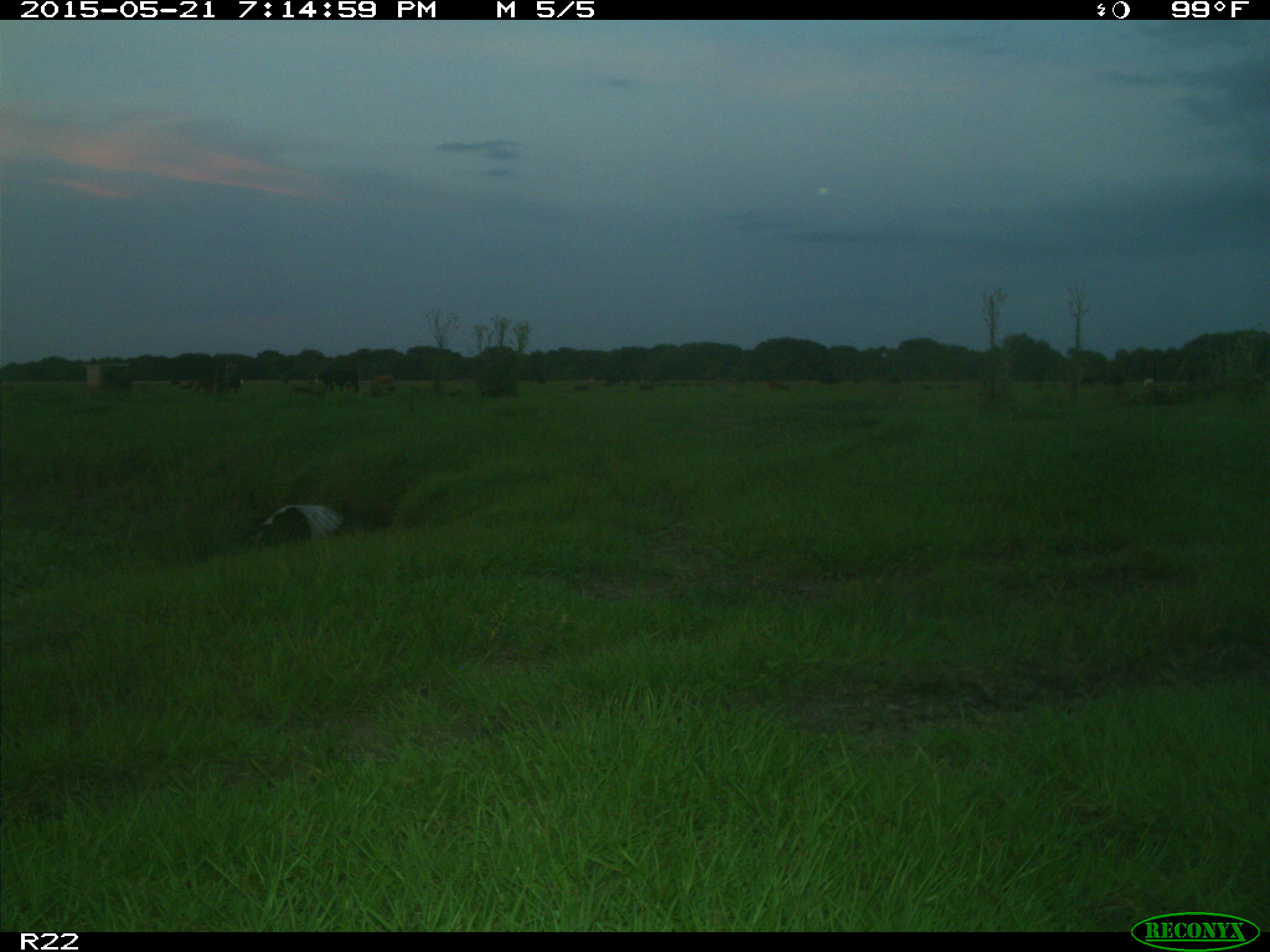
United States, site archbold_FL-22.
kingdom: Animalia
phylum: Chordata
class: Mammalia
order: Artiodactyla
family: Bovidae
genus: Bos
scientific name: Bos taurus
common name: domestic cow